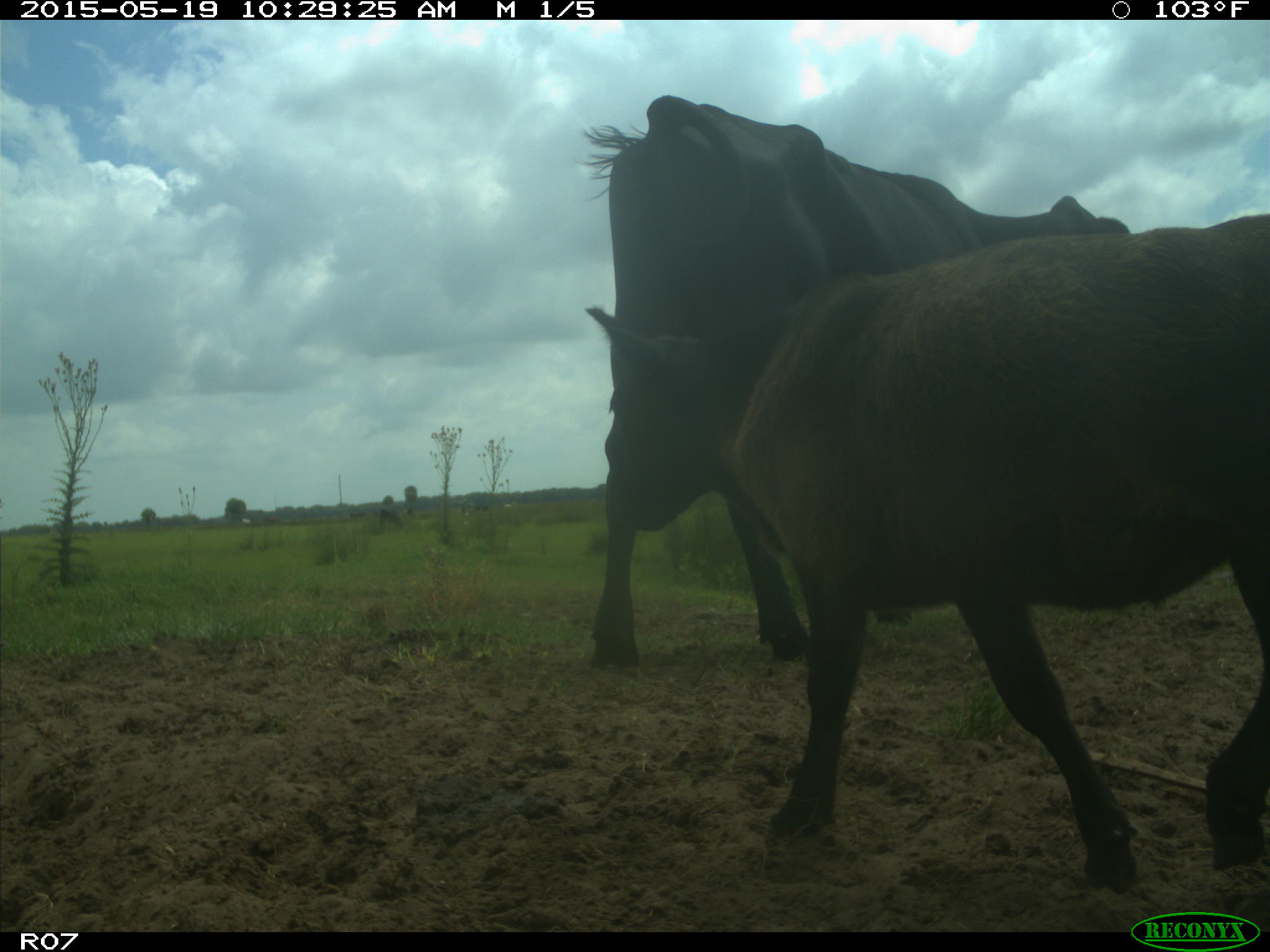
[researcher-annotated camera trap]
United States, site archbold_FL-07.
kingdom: Animalia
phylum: Chordata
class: Mammalia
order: Artiodactyla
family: Bovidae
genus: Bos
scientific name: Bos taurus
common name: domestic cow